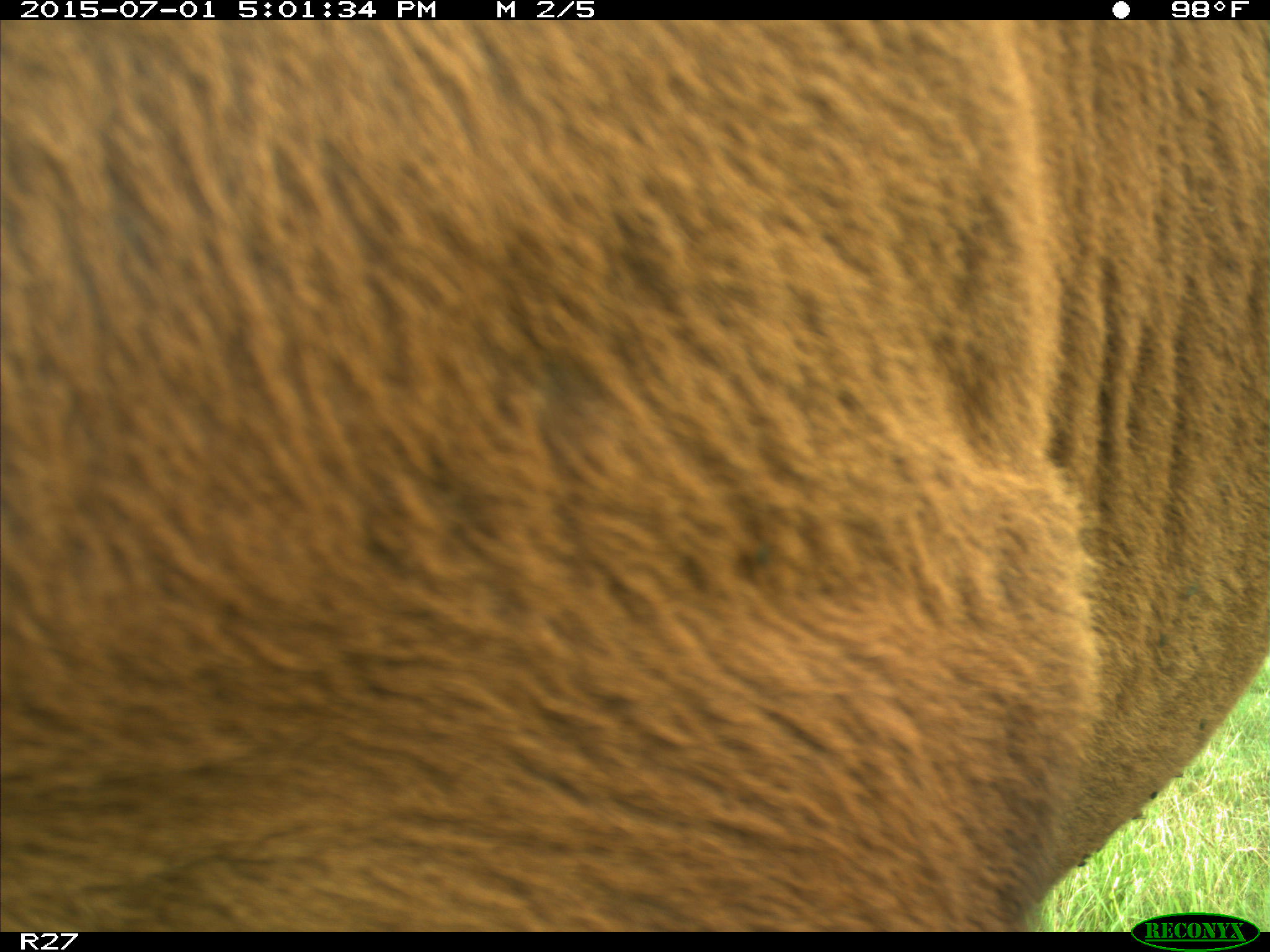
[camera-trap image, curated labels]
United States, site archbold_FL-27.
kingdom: Animalia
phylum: Chordata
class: Mammalia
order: Artiodactyla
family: Bovidae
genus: Bos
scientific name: Bos taurus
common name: domestic cow